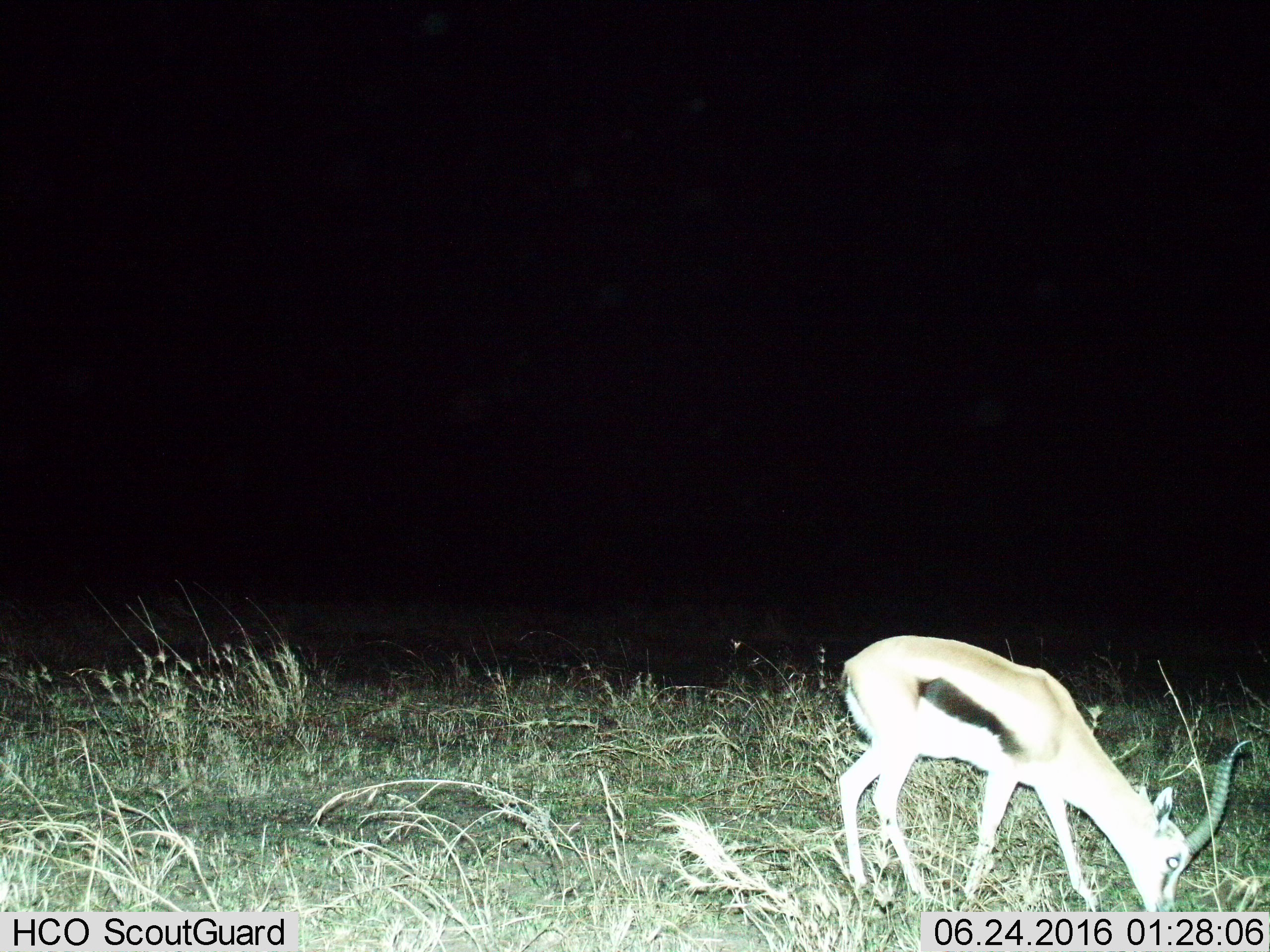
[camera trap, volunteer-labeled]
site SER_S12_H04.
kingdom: Animalia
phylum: Chordata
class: Mammalia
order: Artiodactyla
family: Bovidae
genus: Eudorcas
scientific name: Eudorcas thomsonii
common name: thomson's gazelle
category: gazellethomsons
Gazellethomsons (thomson's gazelle) (Eudorcas thomsonii), count 1. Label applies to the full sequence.